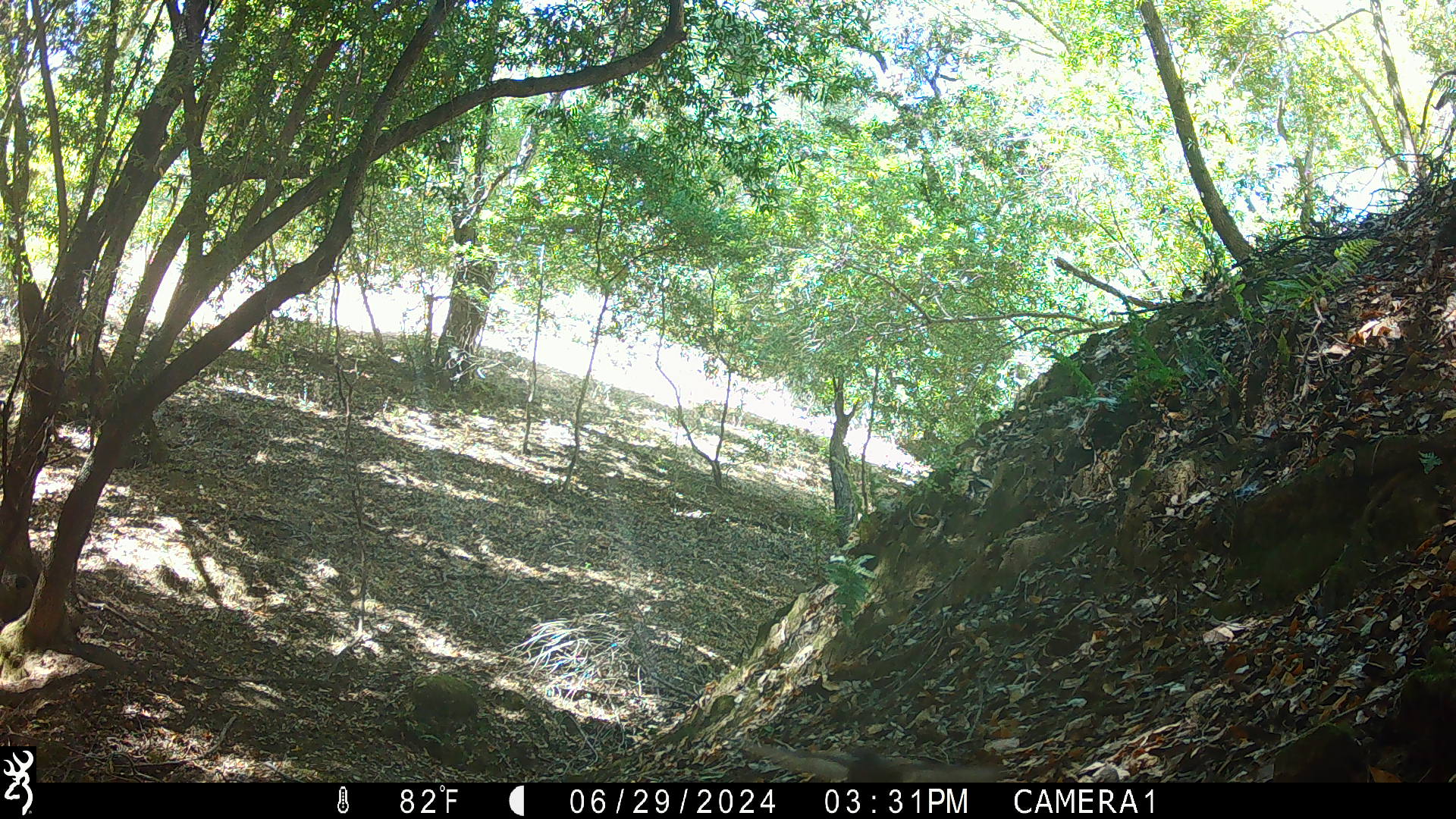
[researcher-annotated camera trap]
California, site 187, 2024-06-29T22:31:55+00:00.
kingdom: Animalia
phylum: Chordata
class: Aves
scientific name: Aves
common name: bird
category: unknown bird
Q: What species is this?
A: Unknown bird (bird) (Aves).